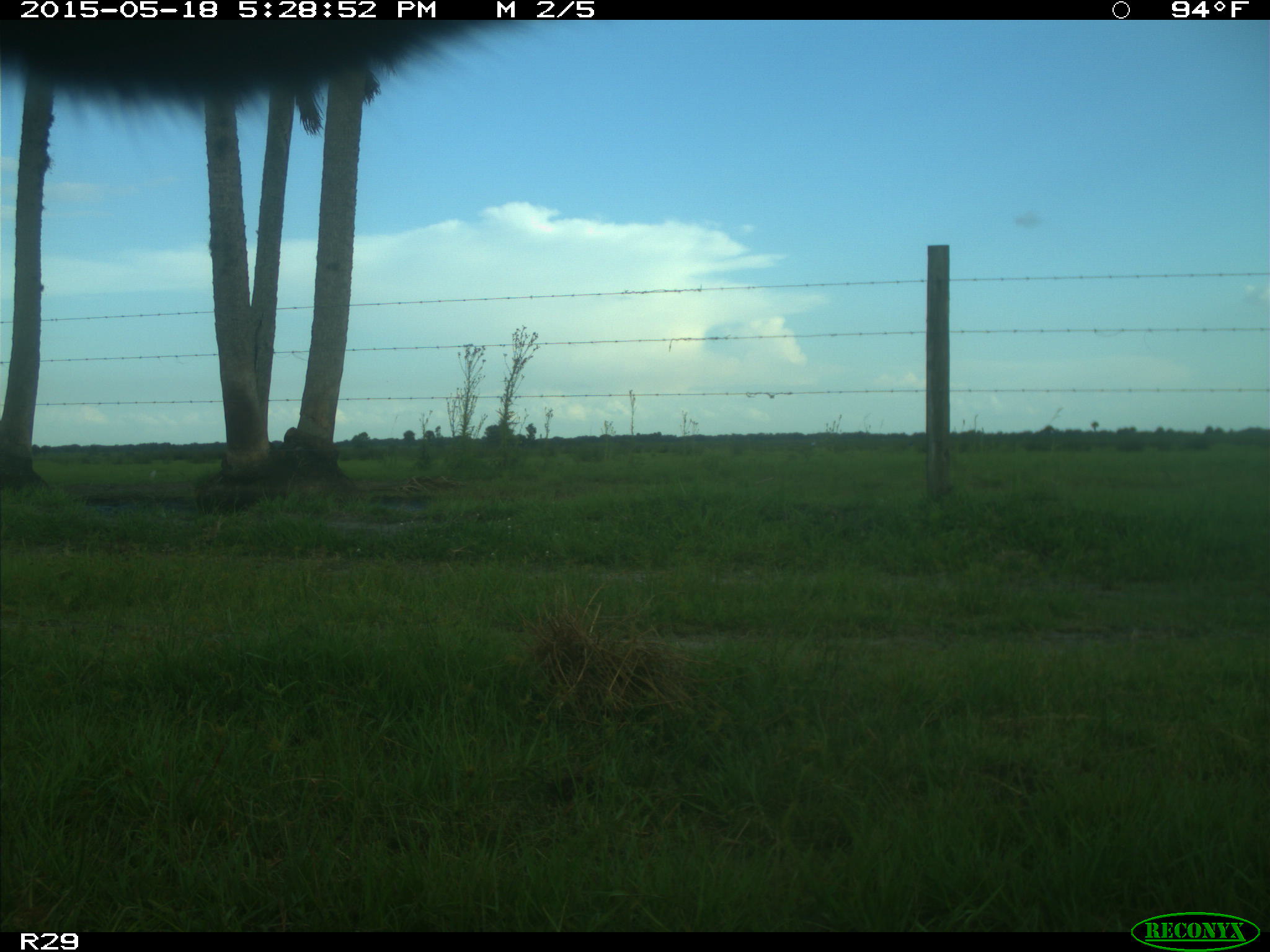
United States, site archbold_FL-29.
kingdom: Animalia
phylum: Chordata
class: Mammalia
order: Artiodactyla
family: Bovidae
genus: Bos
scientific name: Bos taurus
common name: domestic cow